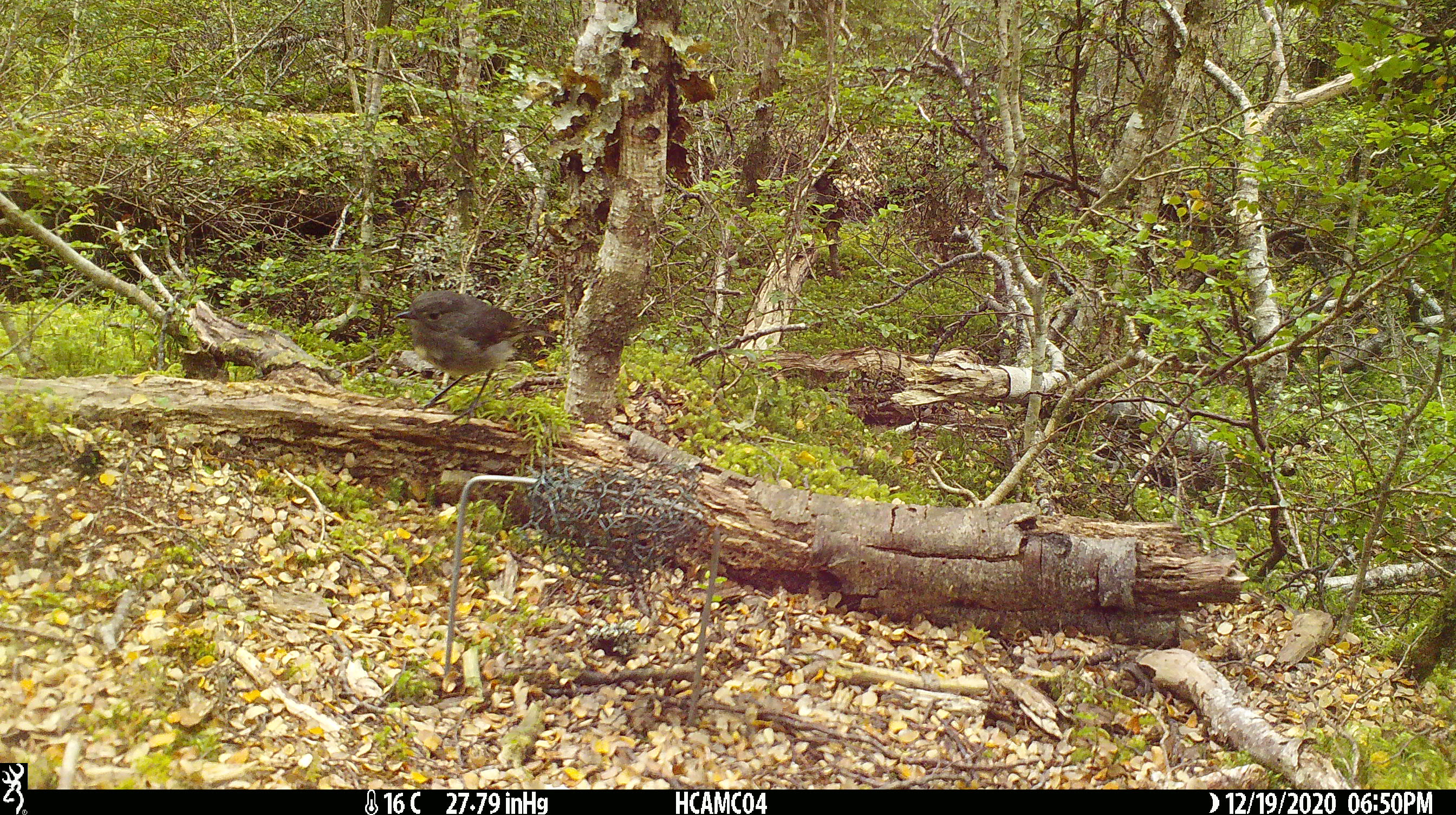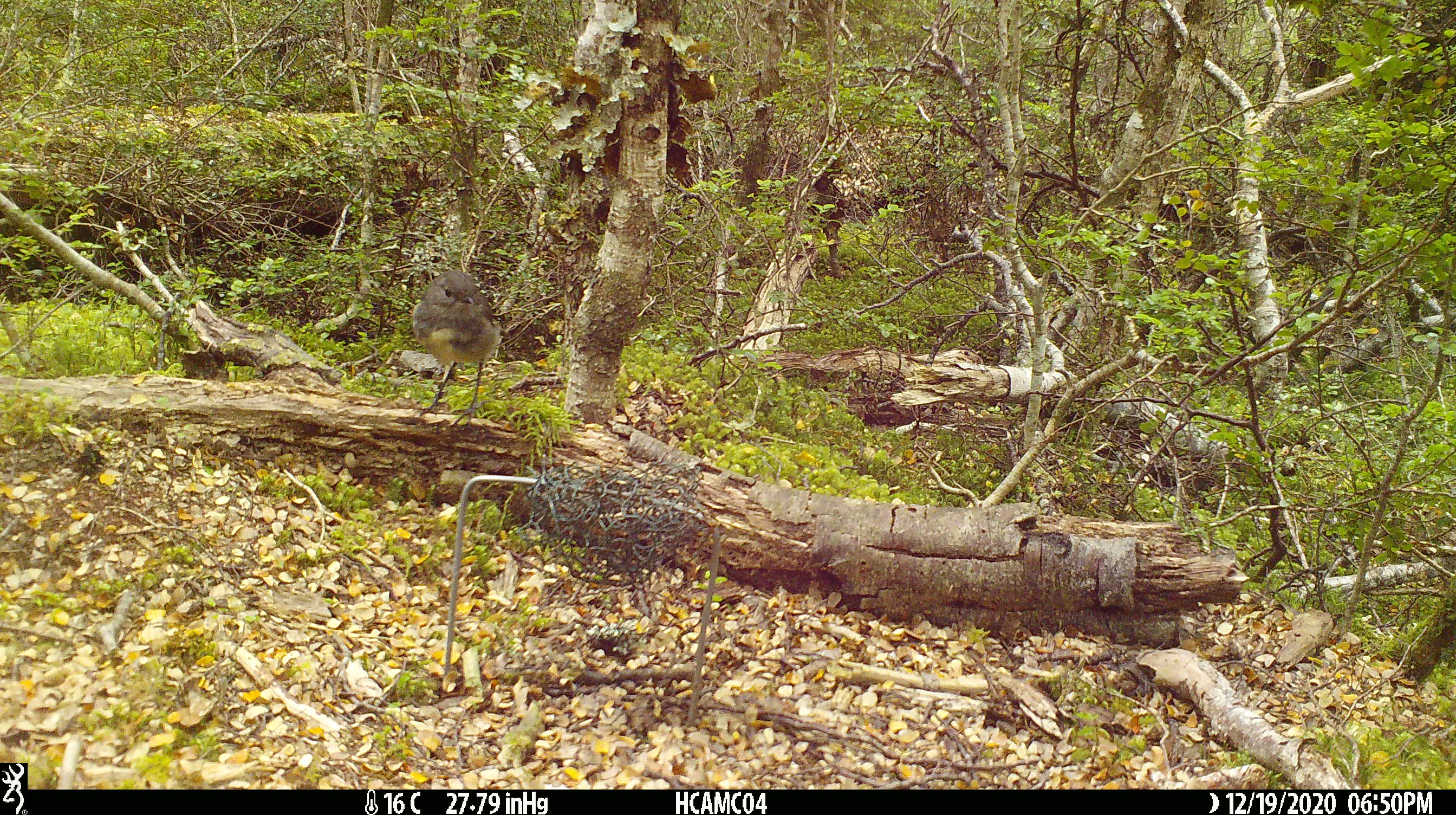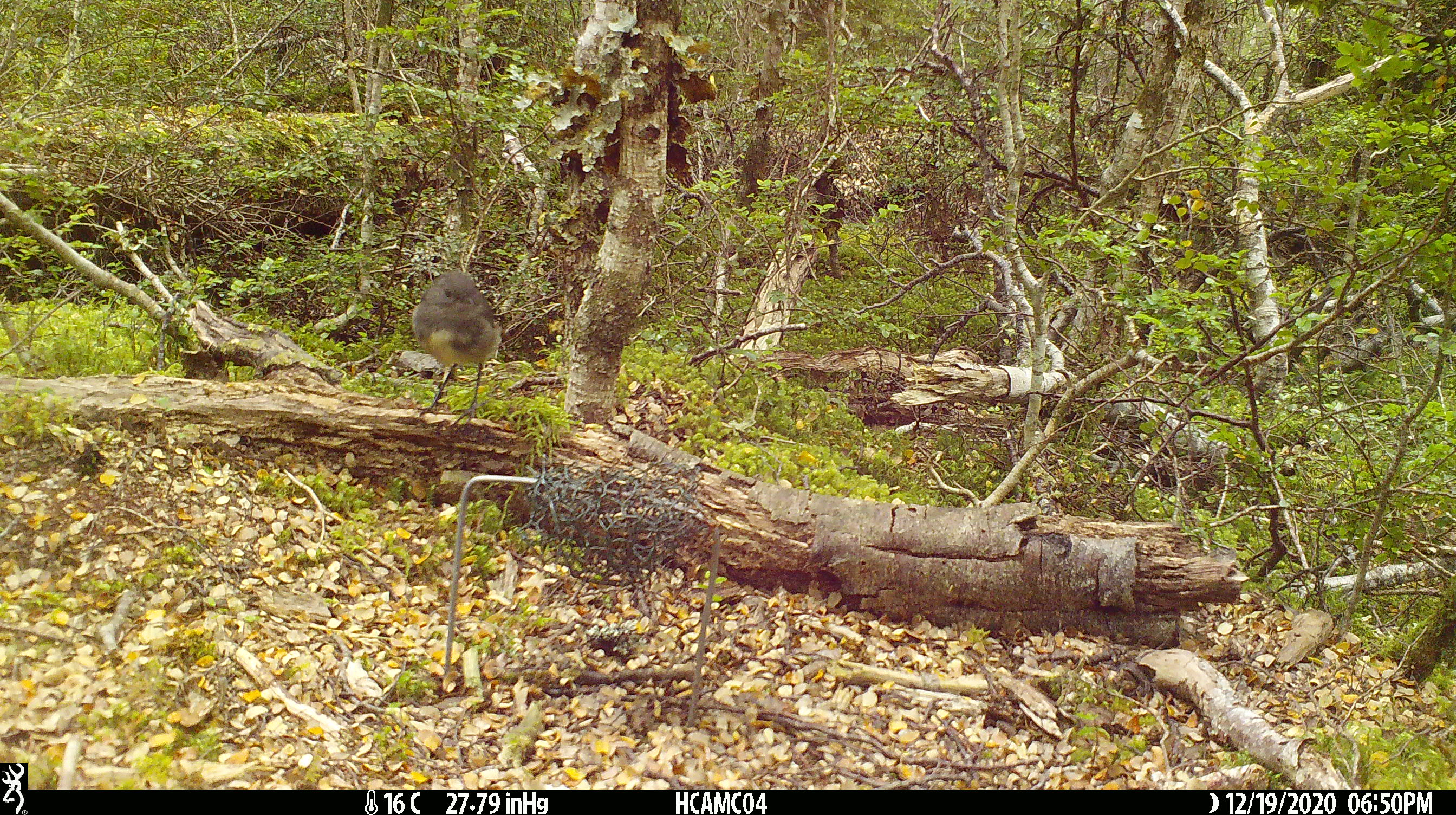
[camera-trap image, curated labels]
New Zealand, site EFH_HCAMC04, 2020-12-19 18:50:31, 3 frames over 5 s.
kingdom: Animalia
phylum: Chordata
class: Aves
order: Passeriformes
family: Petroicidae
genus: Petroica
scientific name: Petroica australis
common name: new zealand robin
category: robin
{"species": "robin (new zealand robin) (Petroica australis)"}